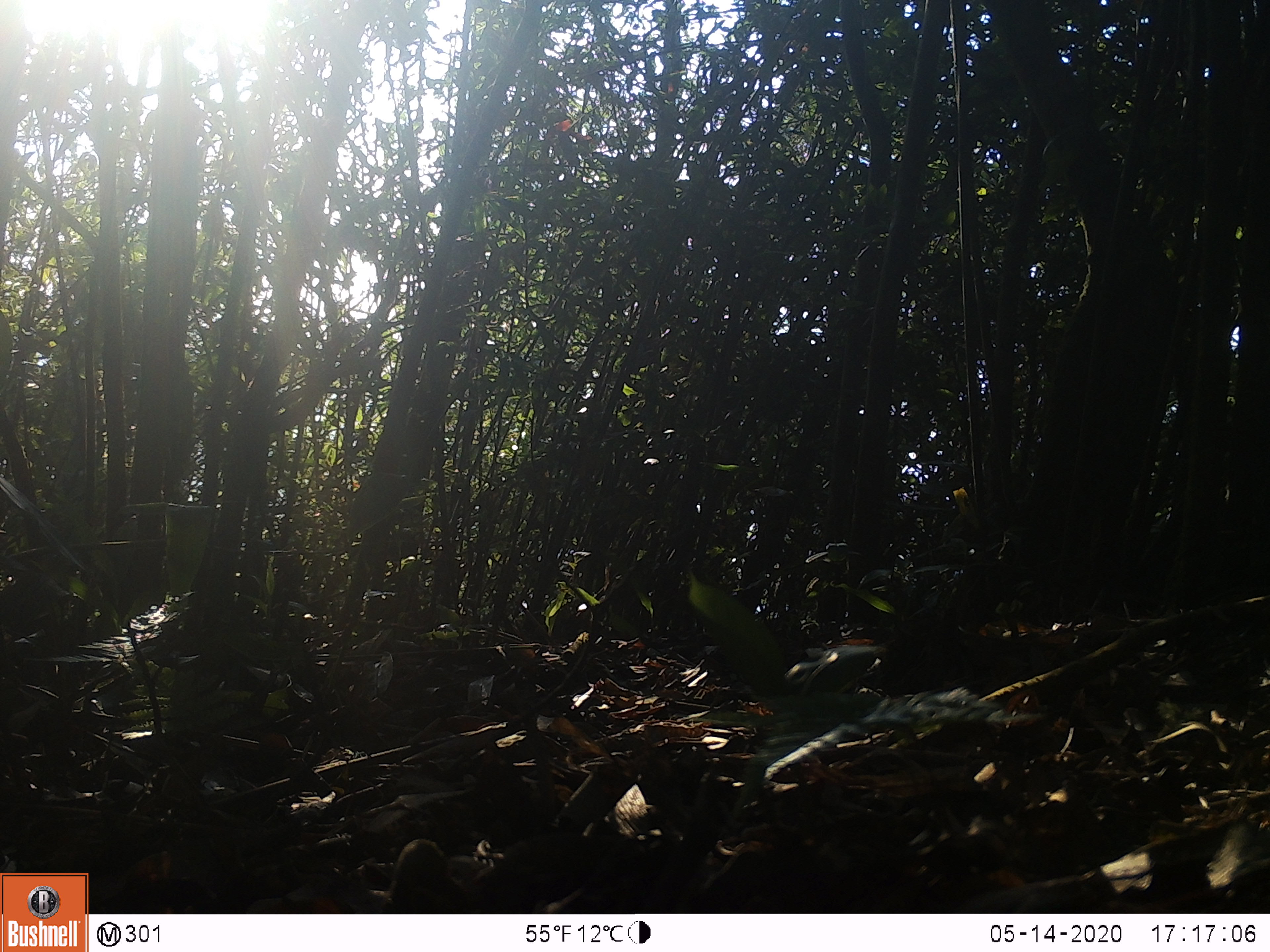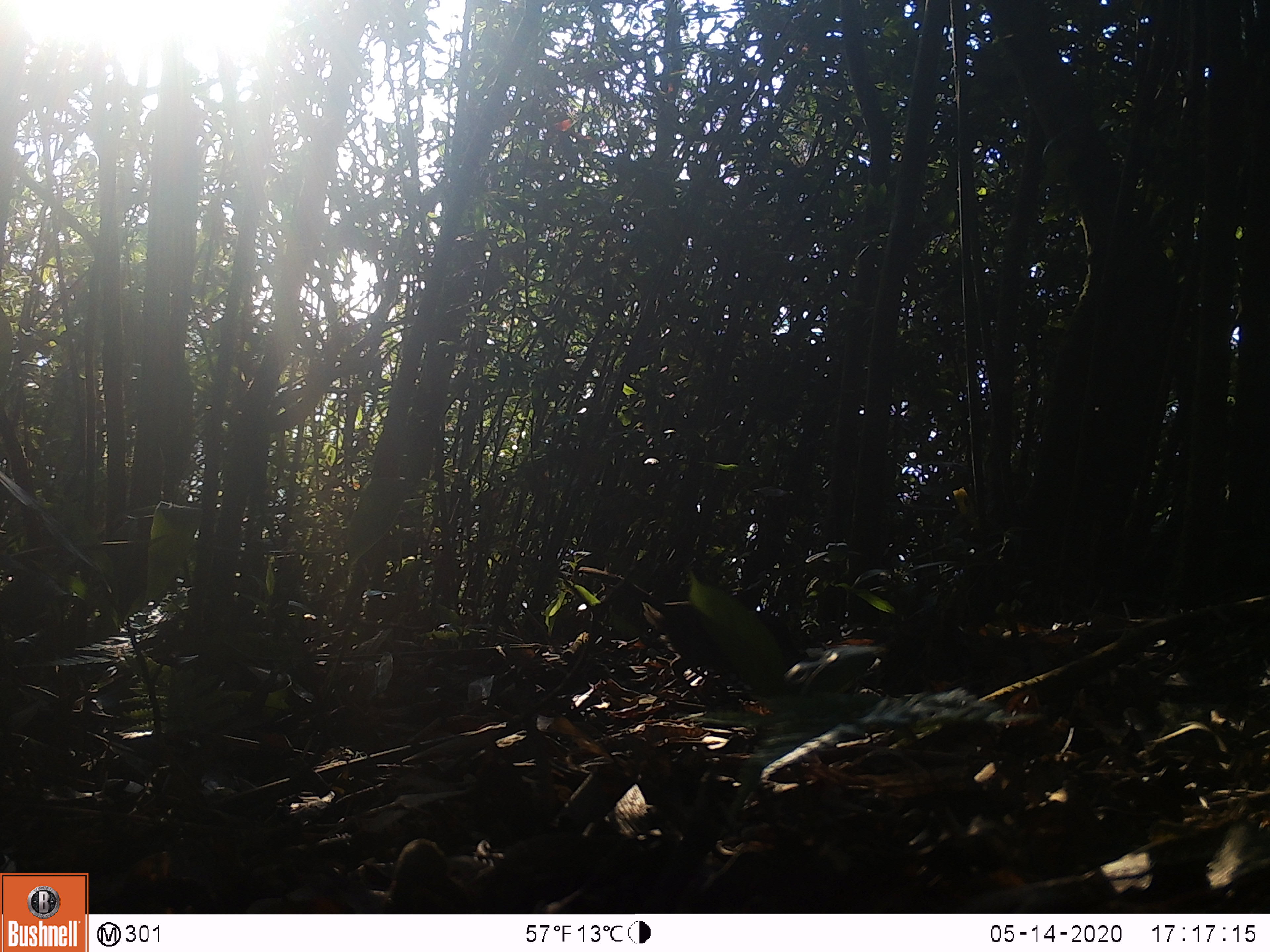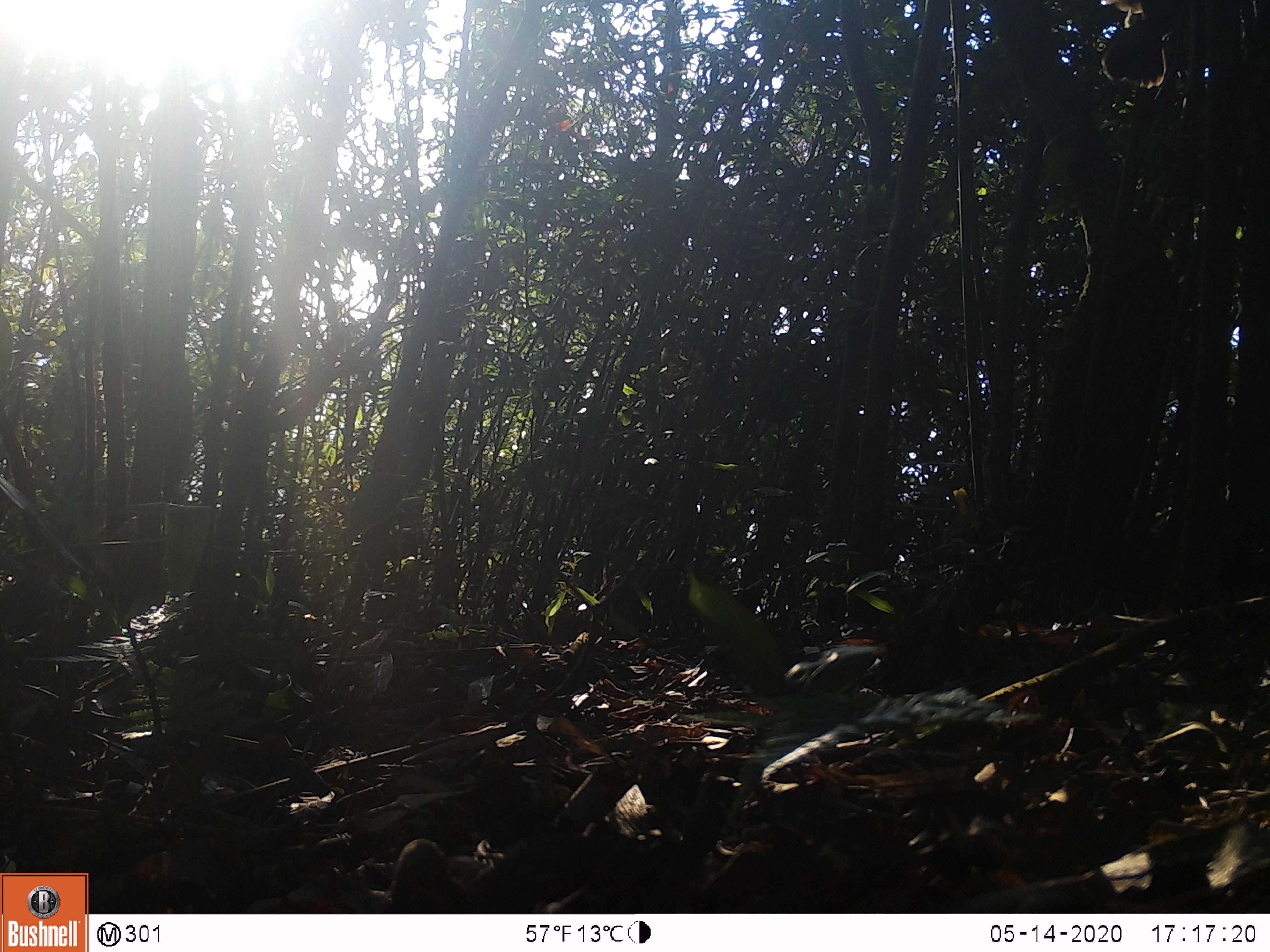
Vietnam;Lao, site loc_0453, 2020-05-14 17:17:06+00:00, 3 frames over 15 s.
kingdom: Animalia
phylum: Chordata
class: Aves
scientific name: Aves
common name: bird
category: unidentified bird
Unidentified bird (bird) (Aves). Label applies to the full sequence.